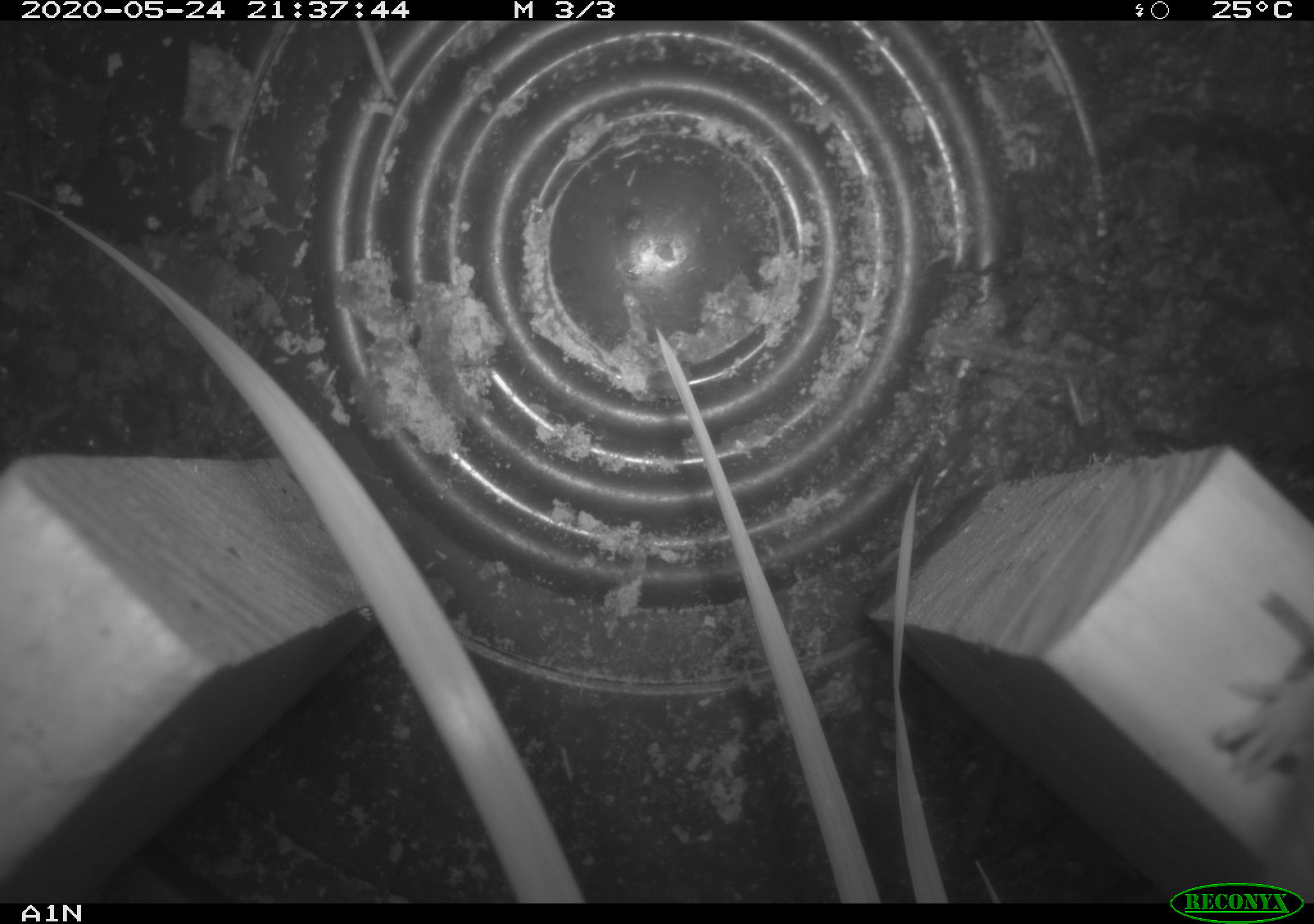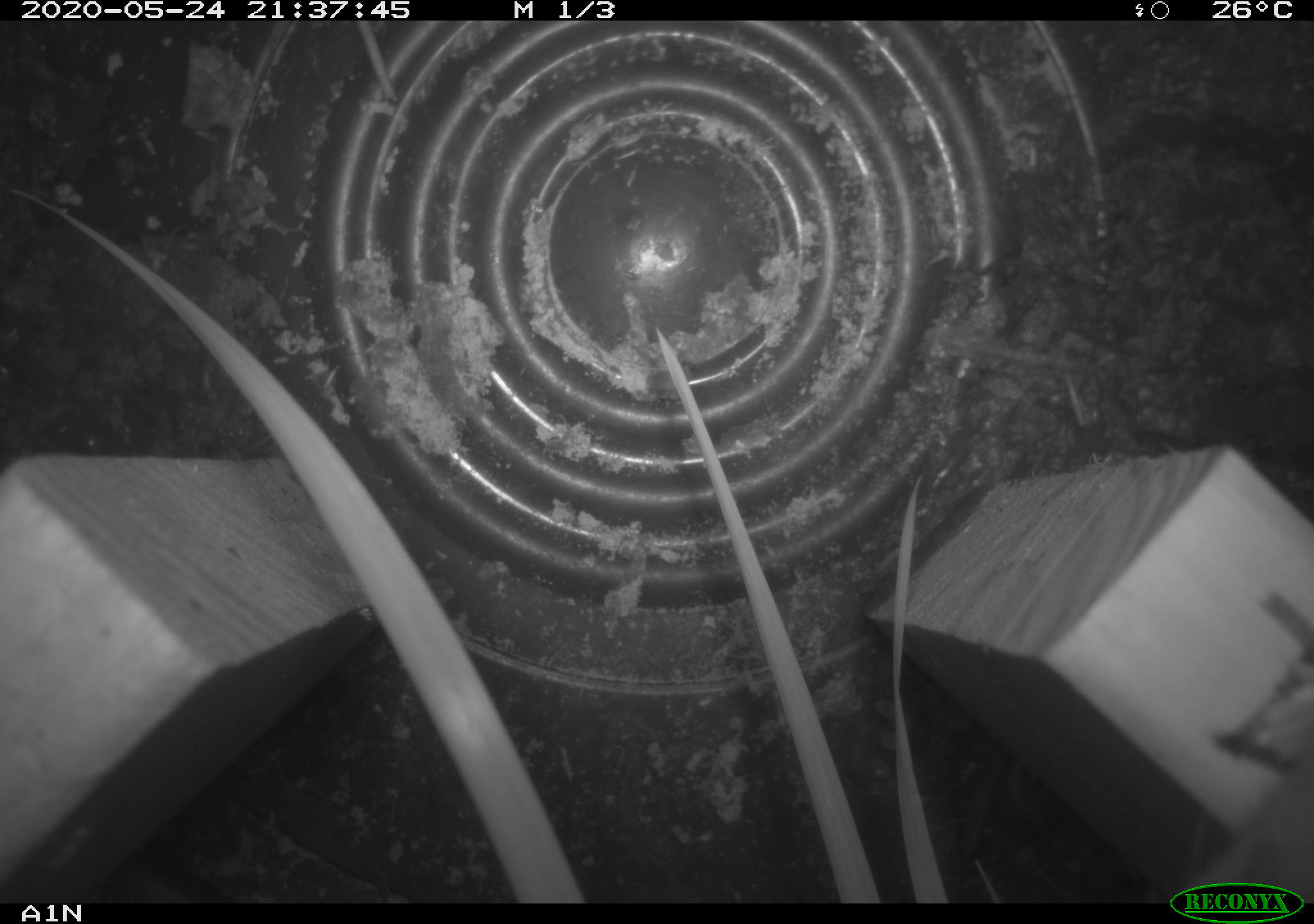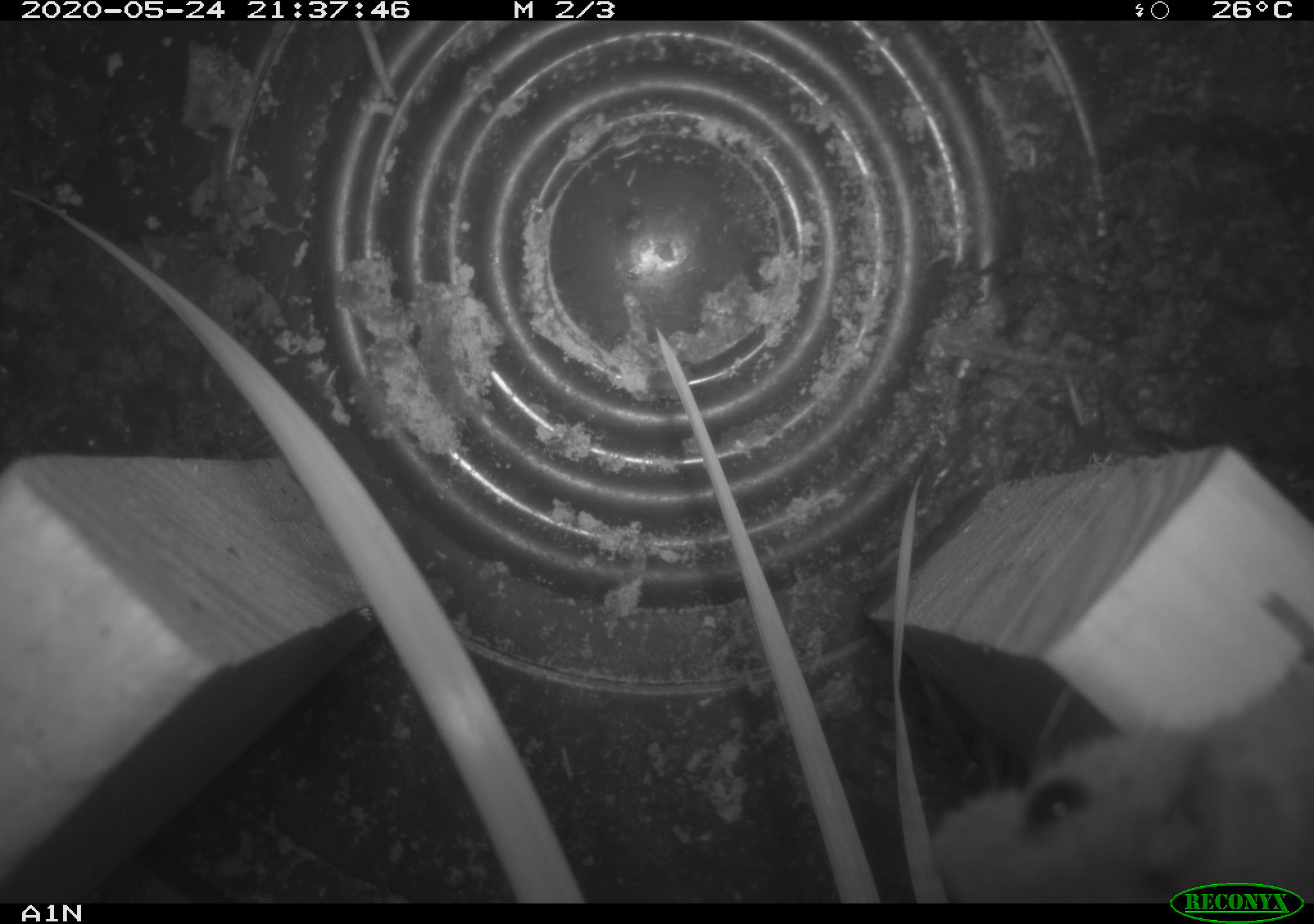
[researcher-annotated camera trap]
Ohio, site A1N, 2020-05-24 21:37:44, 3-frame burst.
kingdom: Animalia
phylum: Chordata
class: Mammalia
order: Rodentia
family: Cricetidae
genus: Peromyscus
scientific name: Peromyscus leucopus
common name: white-footed mouse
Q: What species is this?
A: White-footed mouse (Peromyscus leucopus).